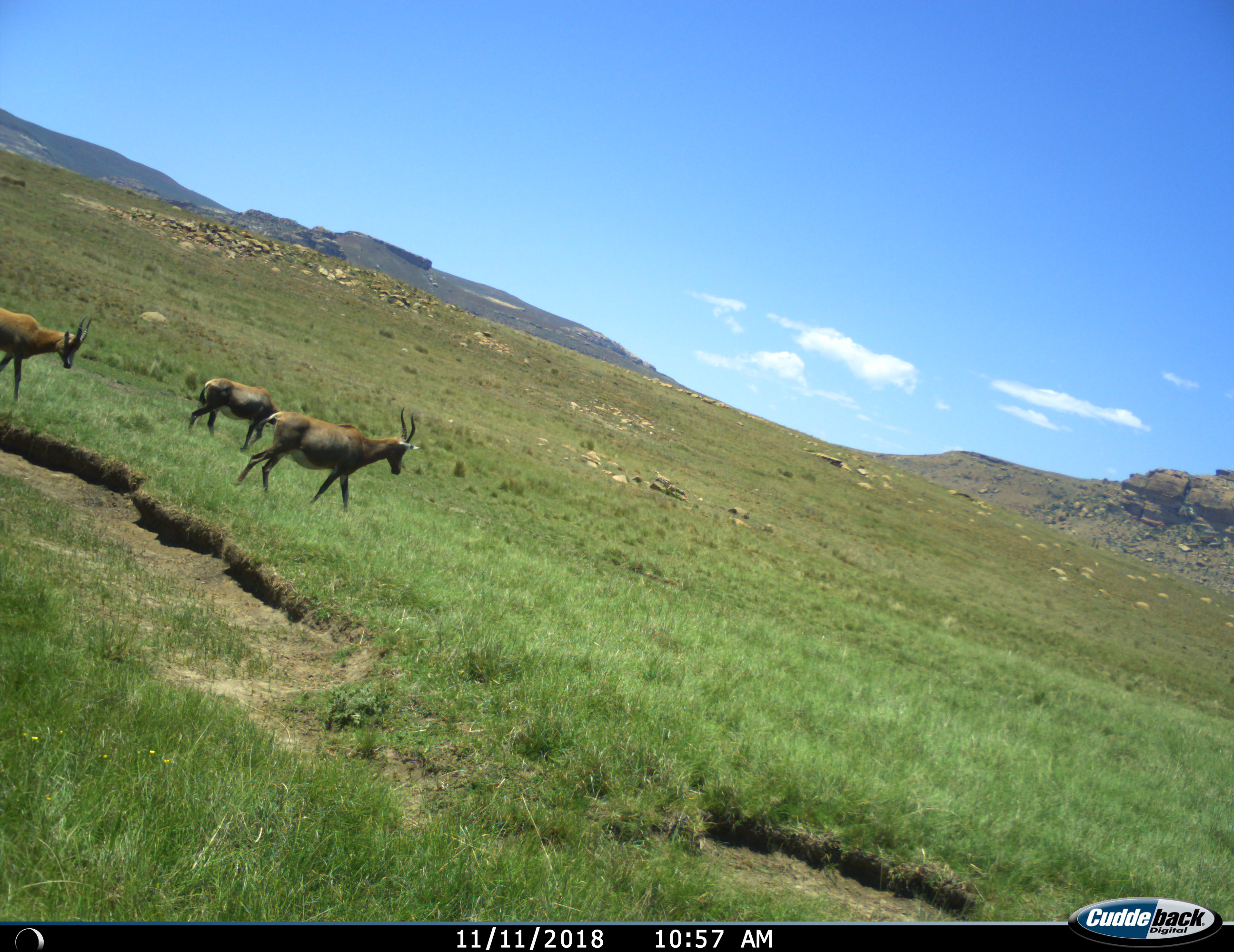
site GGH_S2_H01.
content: unidentified animal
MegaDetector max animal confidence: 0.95